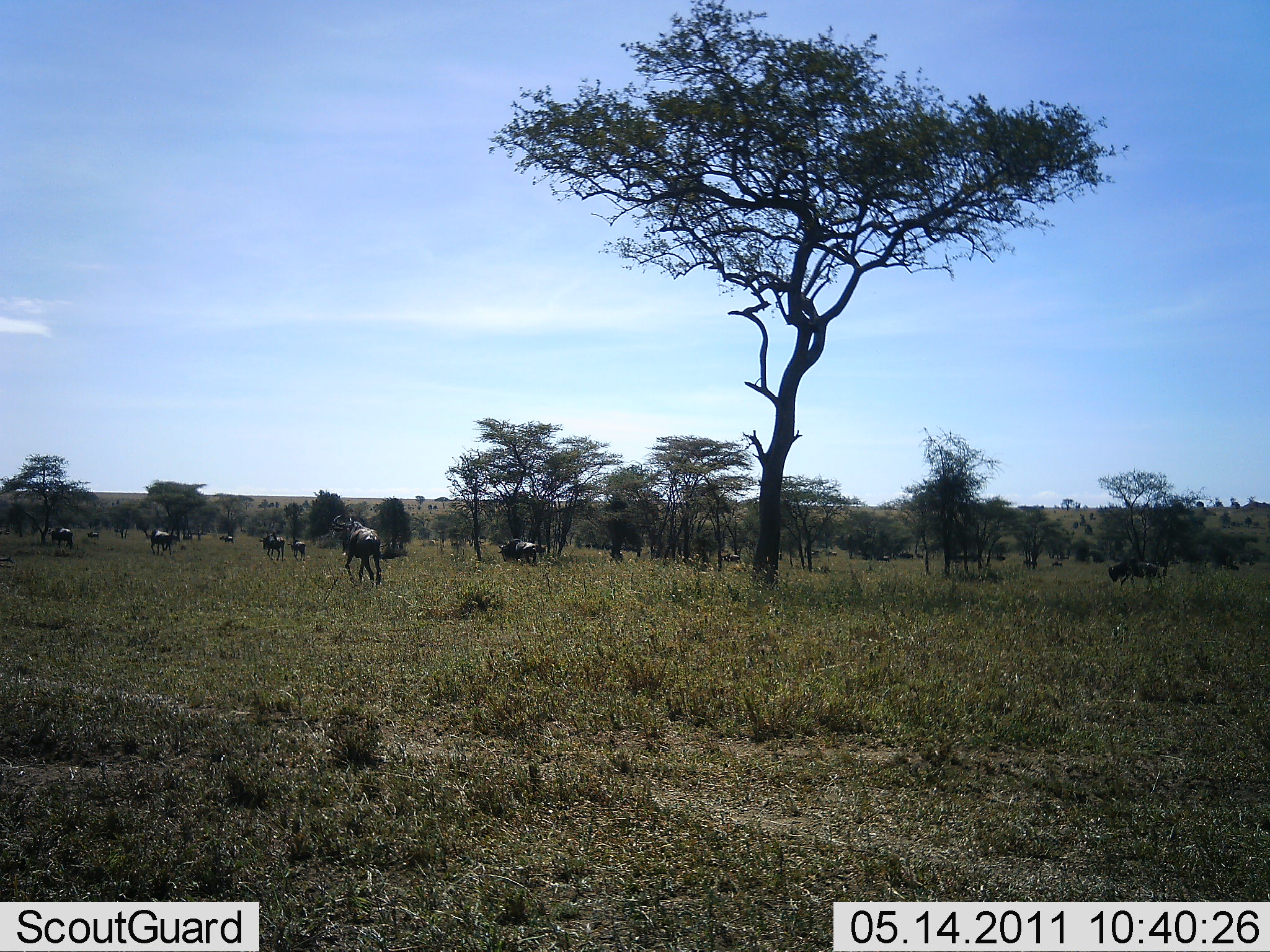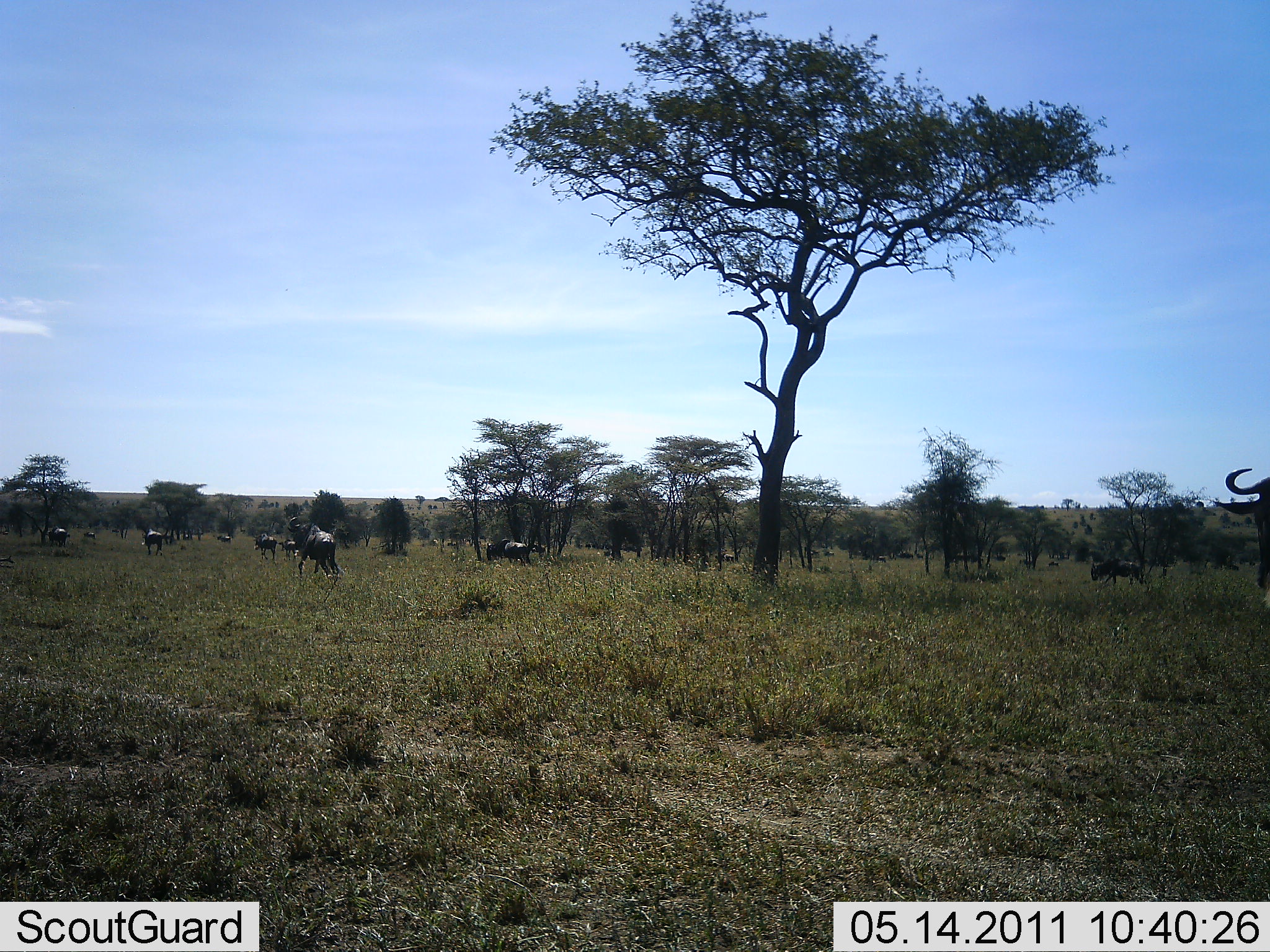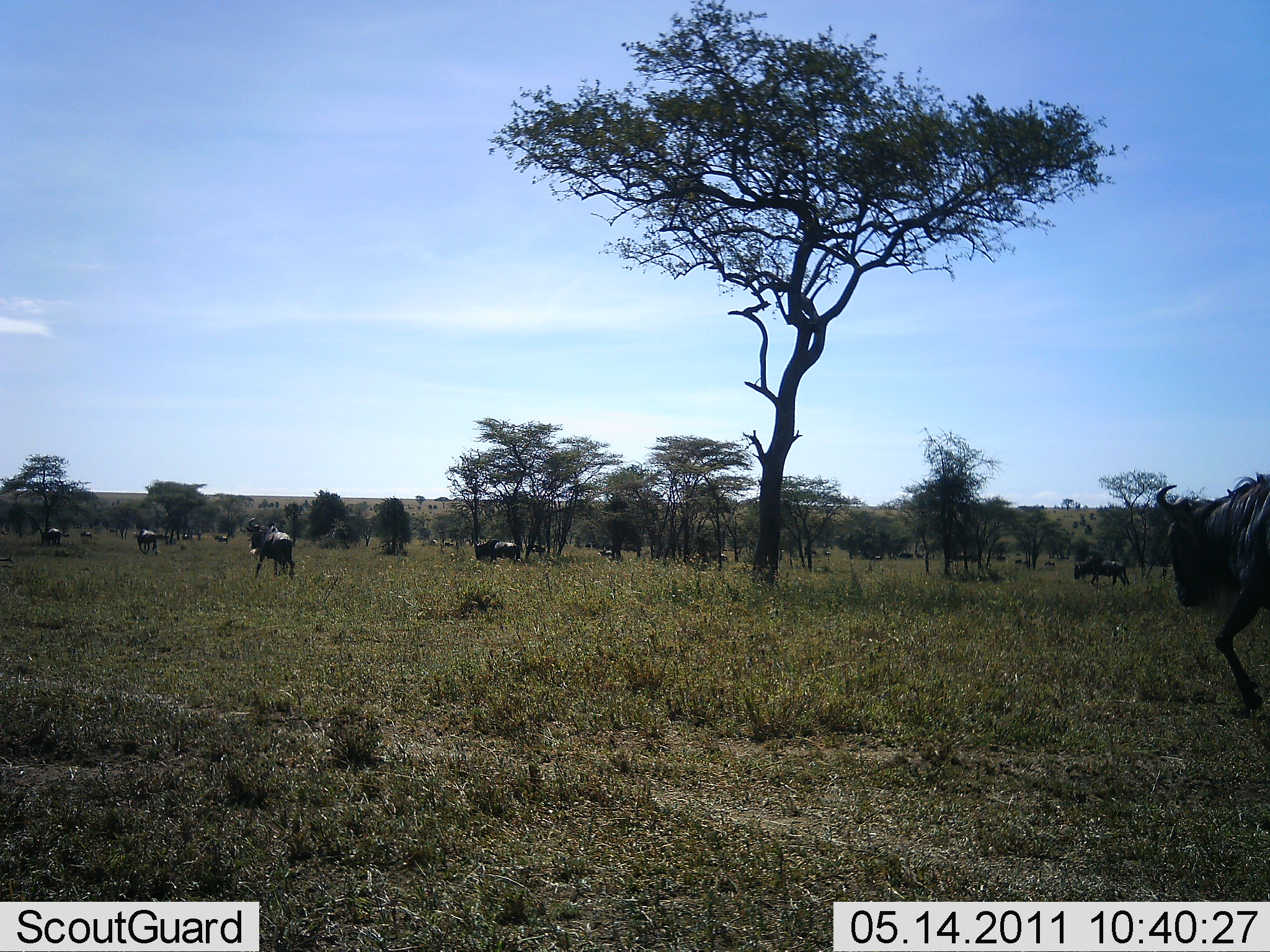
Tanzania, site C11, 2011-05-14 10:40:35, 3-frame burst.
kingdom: Animalia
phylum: Chordata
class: Mammalia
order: Artiodactyla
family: Bovidae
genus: Connochaetes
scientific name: Connochaetes taurinus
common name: blue wildebeest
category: wildebeest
Wildebeest (blue wildebeest) (Connochaetes taurinus), count 11-50. Behavior (volunteer vote fractions): standing 0%, resting 0%, moving 92%, interacting 8%. Young present (vote fraction): 0%. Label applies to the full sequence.